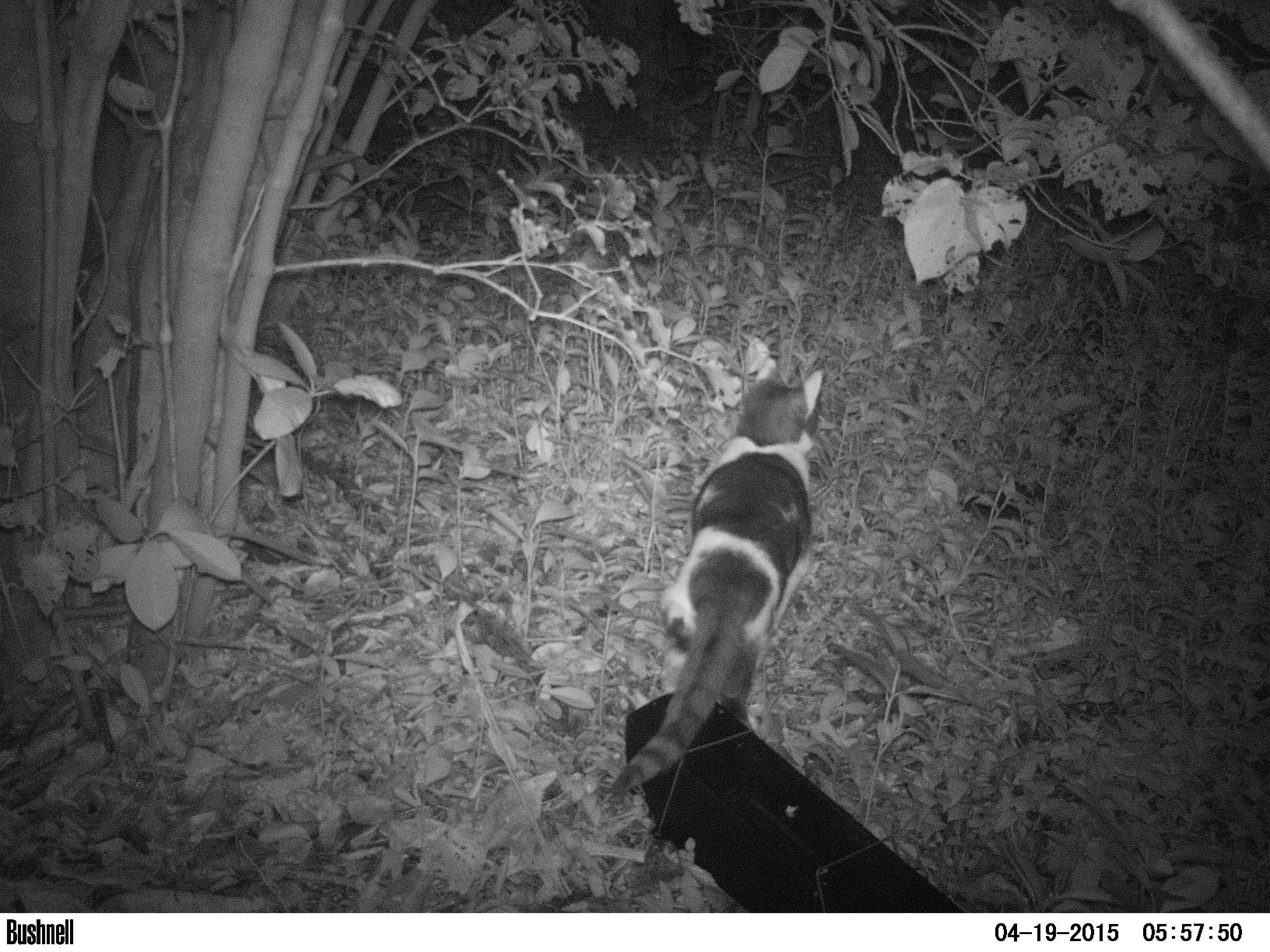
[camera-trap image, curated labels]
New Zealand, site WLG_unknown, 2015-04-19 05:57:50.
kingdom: Animalia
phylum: Chordata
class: Mammalia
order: Carnivora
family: Felidae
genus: Felis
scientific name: Felis catus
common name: domestic cat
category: cat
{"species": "cat (domestic cat) (Felis catus)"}